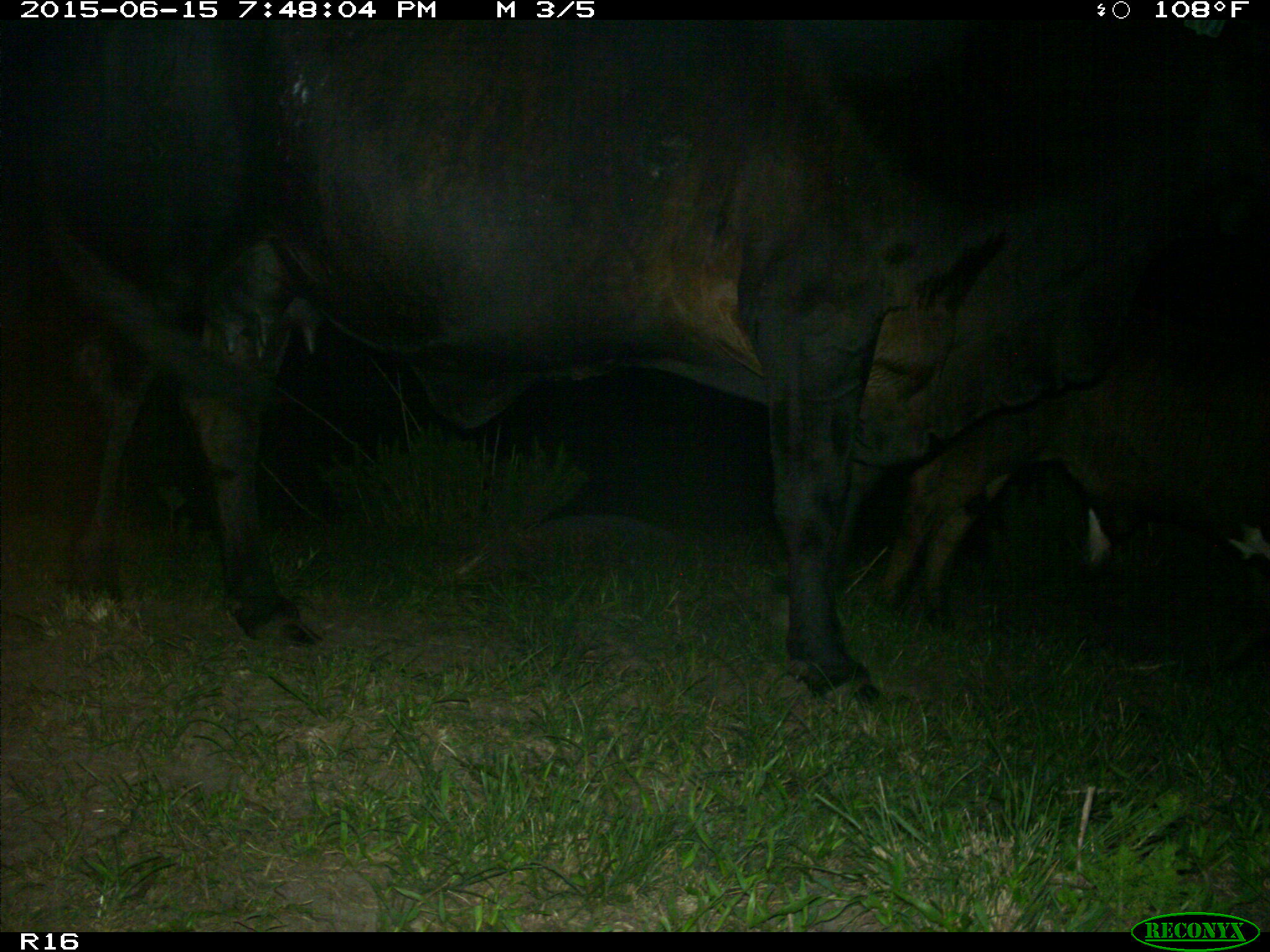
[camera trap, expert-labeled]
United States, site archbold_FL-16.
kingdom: Animalia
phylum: Chordata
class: Mammalia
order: Artiodactyla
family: Bovidae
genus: Bos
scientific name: Bos taurus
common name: domestic cow